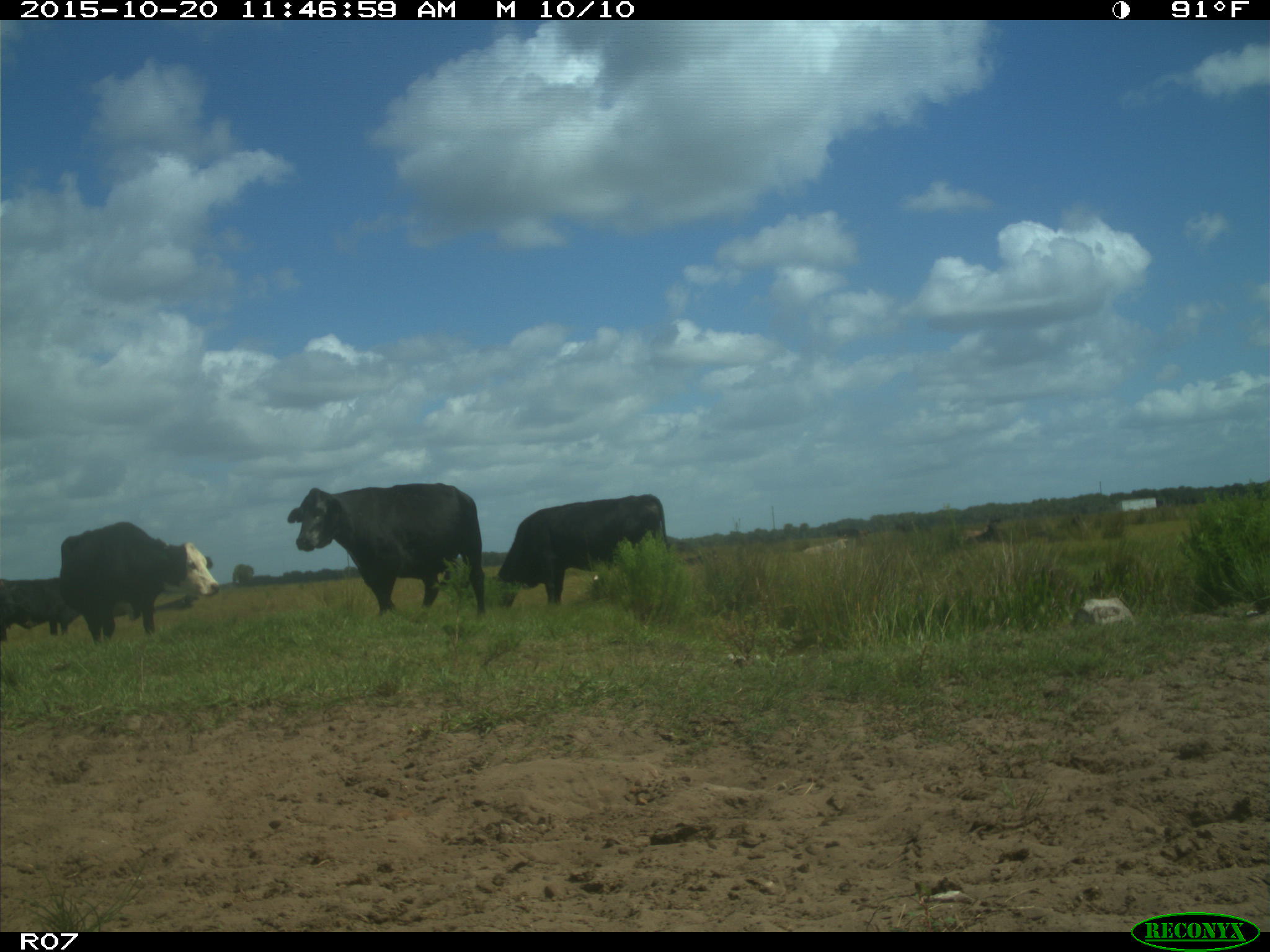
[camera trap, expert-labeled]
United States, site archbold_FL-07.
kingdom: Animalia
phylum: Chordata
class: Mammalia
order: Artiodactyla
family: Bovidae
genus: Bos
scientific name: Bos taurus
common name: domestic cow